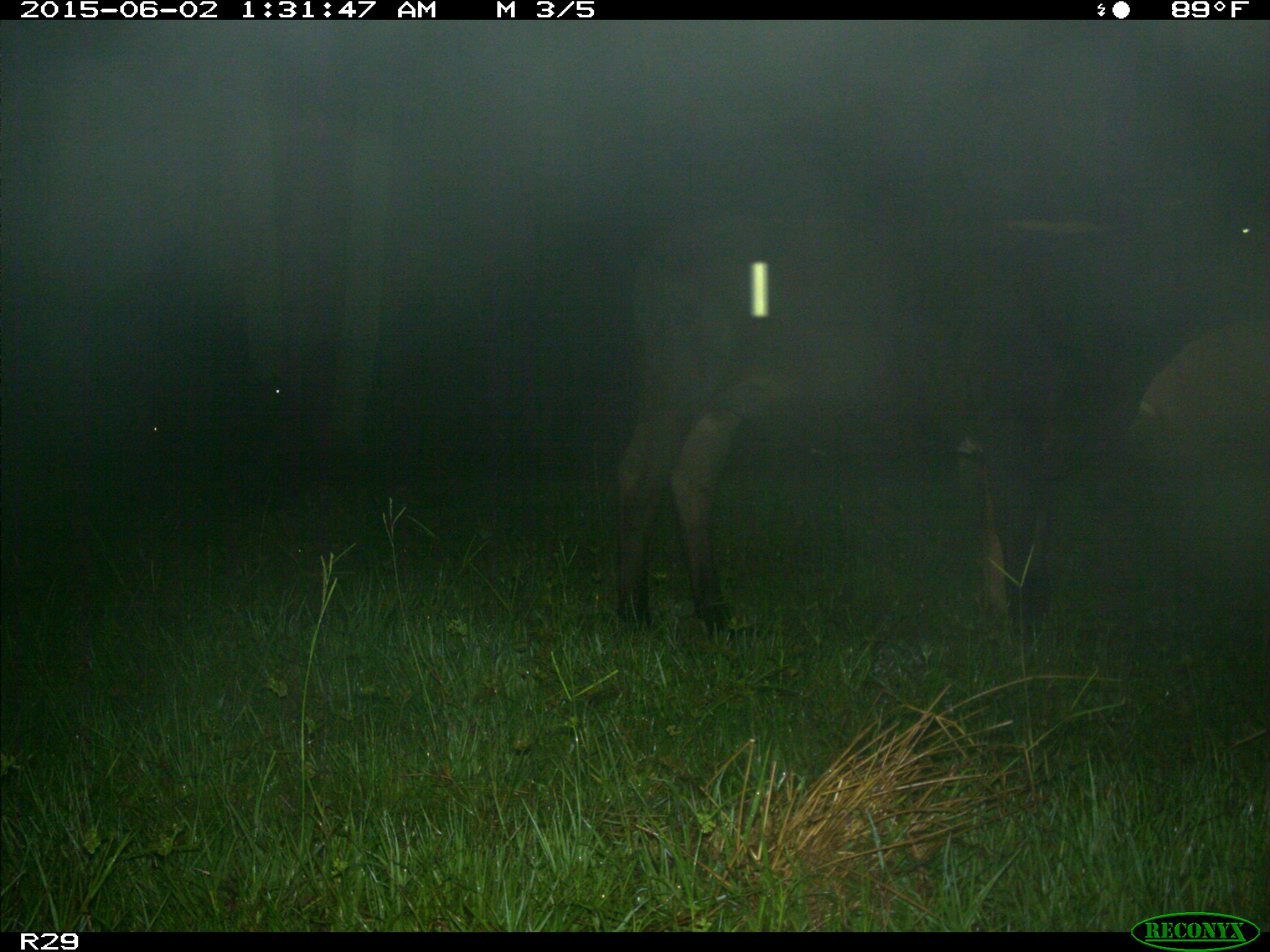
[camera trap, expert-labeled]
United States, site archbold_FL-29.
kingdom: Animalia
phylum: Chordata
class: Mammalia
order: Artiodactyla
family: Bovidae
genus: Bos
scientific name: Bos taurus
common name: domestic cow